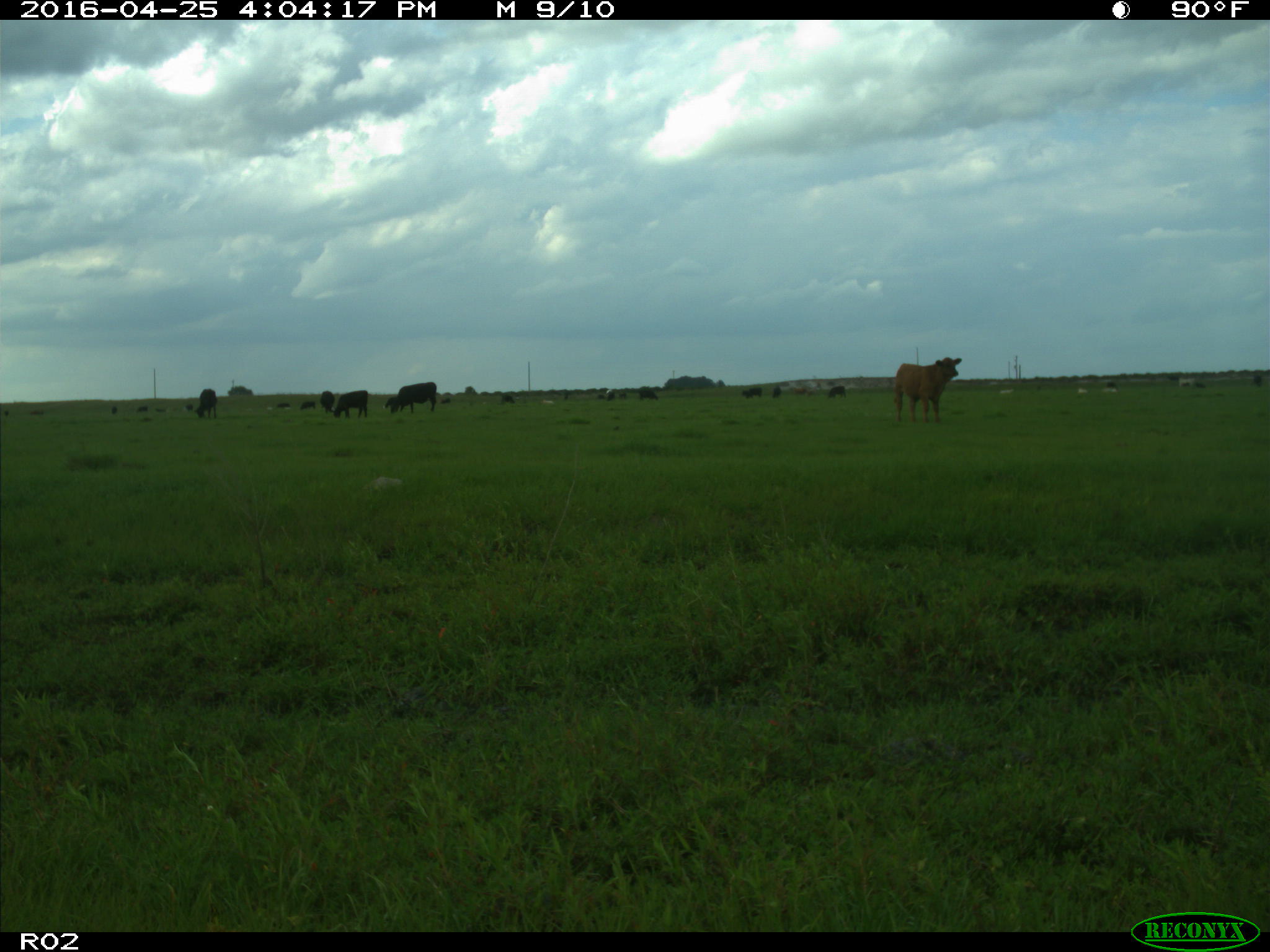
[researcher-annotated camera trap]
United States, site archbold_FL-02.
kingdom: Animalia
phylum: Chordata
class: Mammalia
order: Artiodactyla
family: Bovidae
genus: Bos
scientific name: Bos taurus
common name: domestic cow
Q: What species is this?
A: Bos taurus (domestic cow).